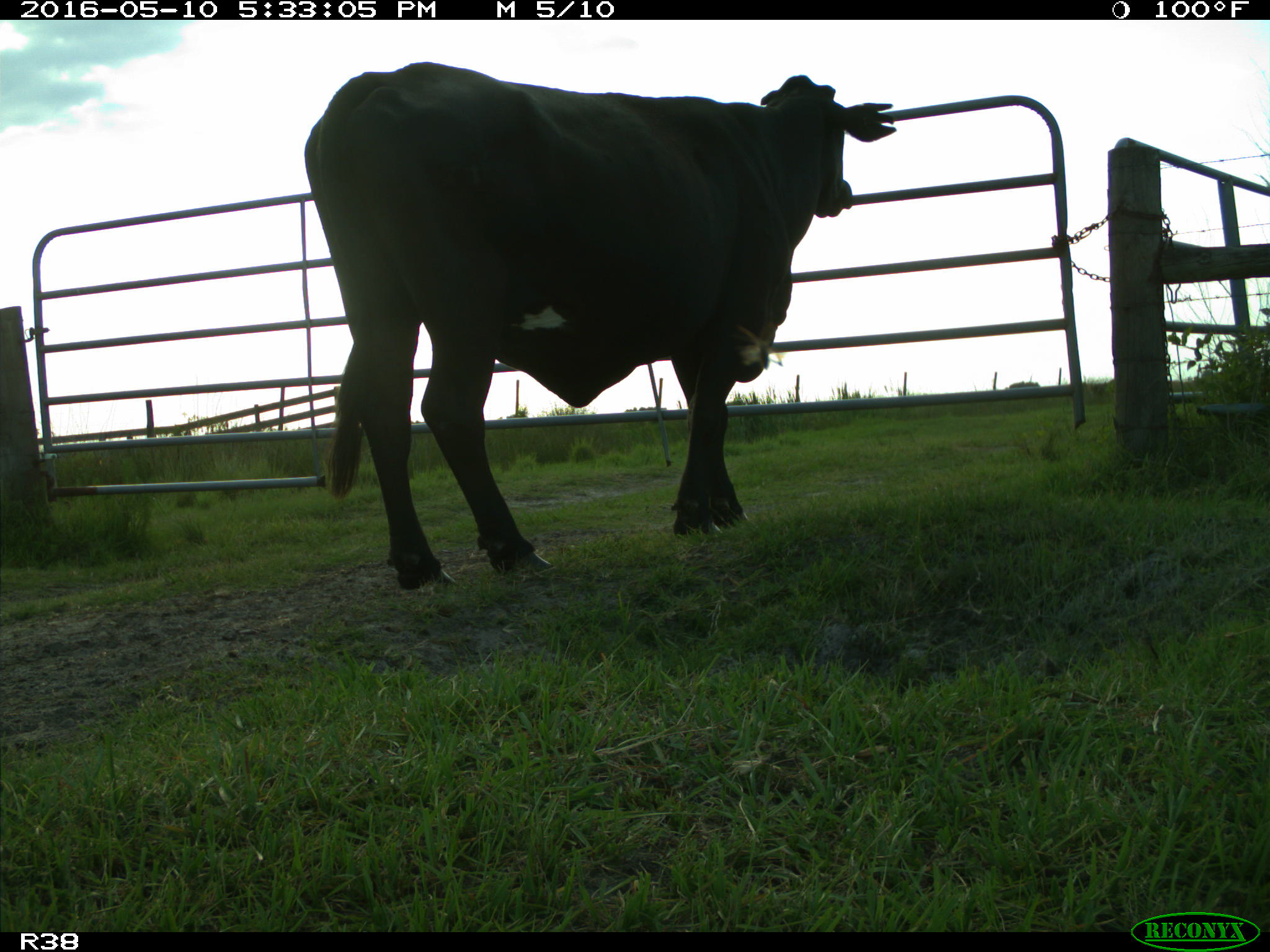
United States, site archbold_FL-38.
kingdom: Animalia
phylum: Chordata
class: Mammalia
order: Artiodactyla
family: Bovidae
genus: Bos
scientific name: Bos taurus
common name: domestic cow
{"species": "Bos taurus (domestic cow)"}